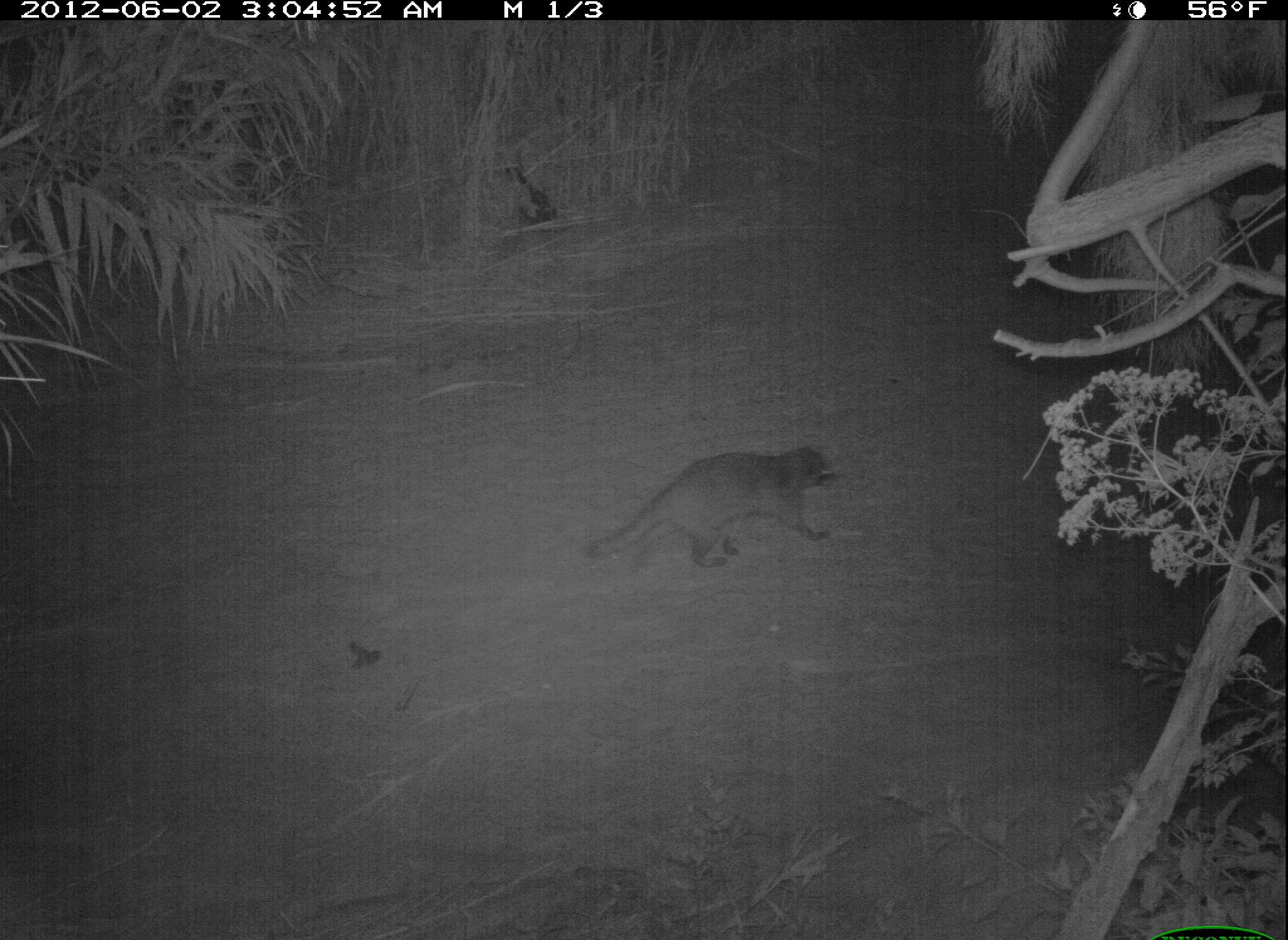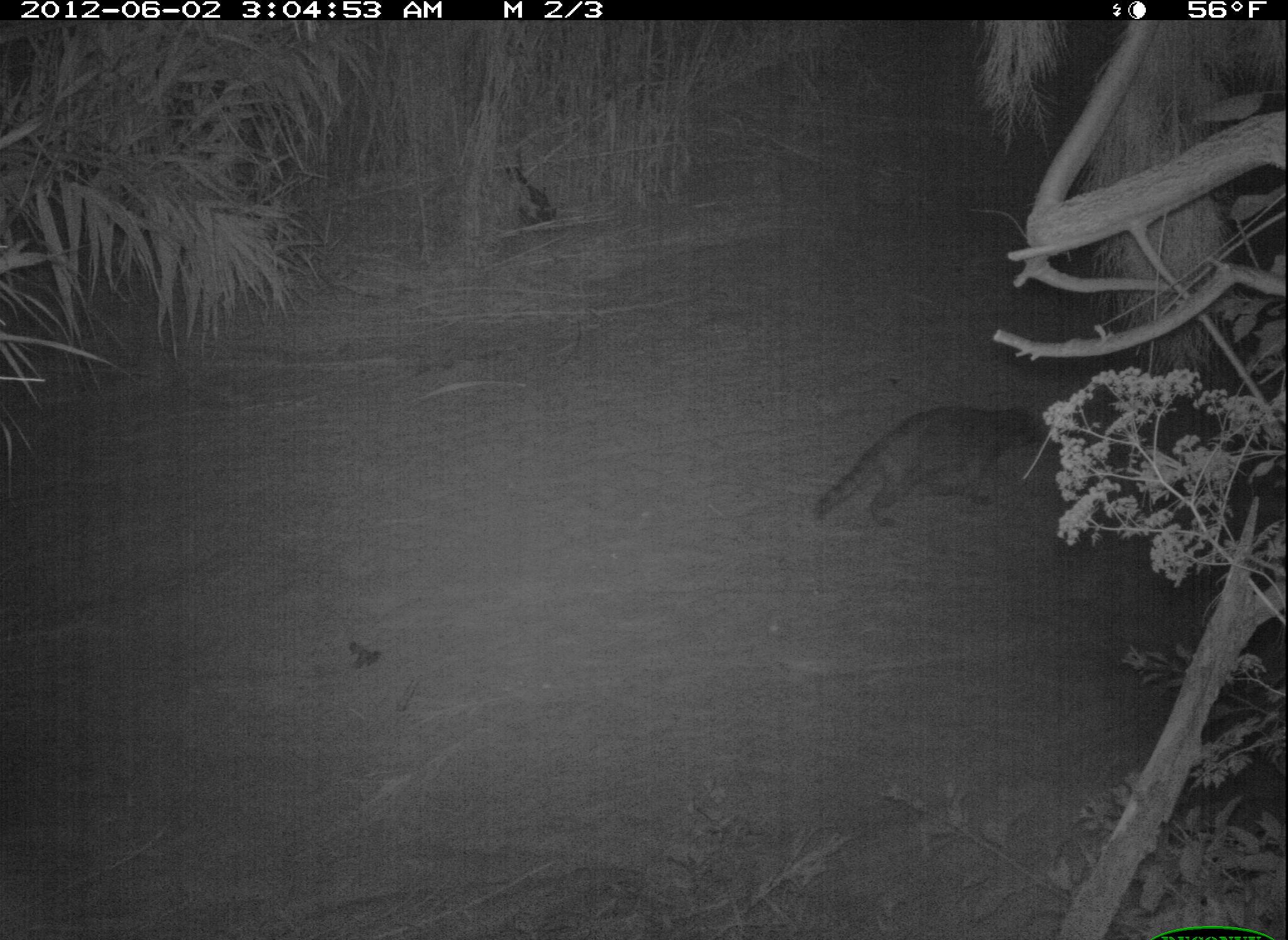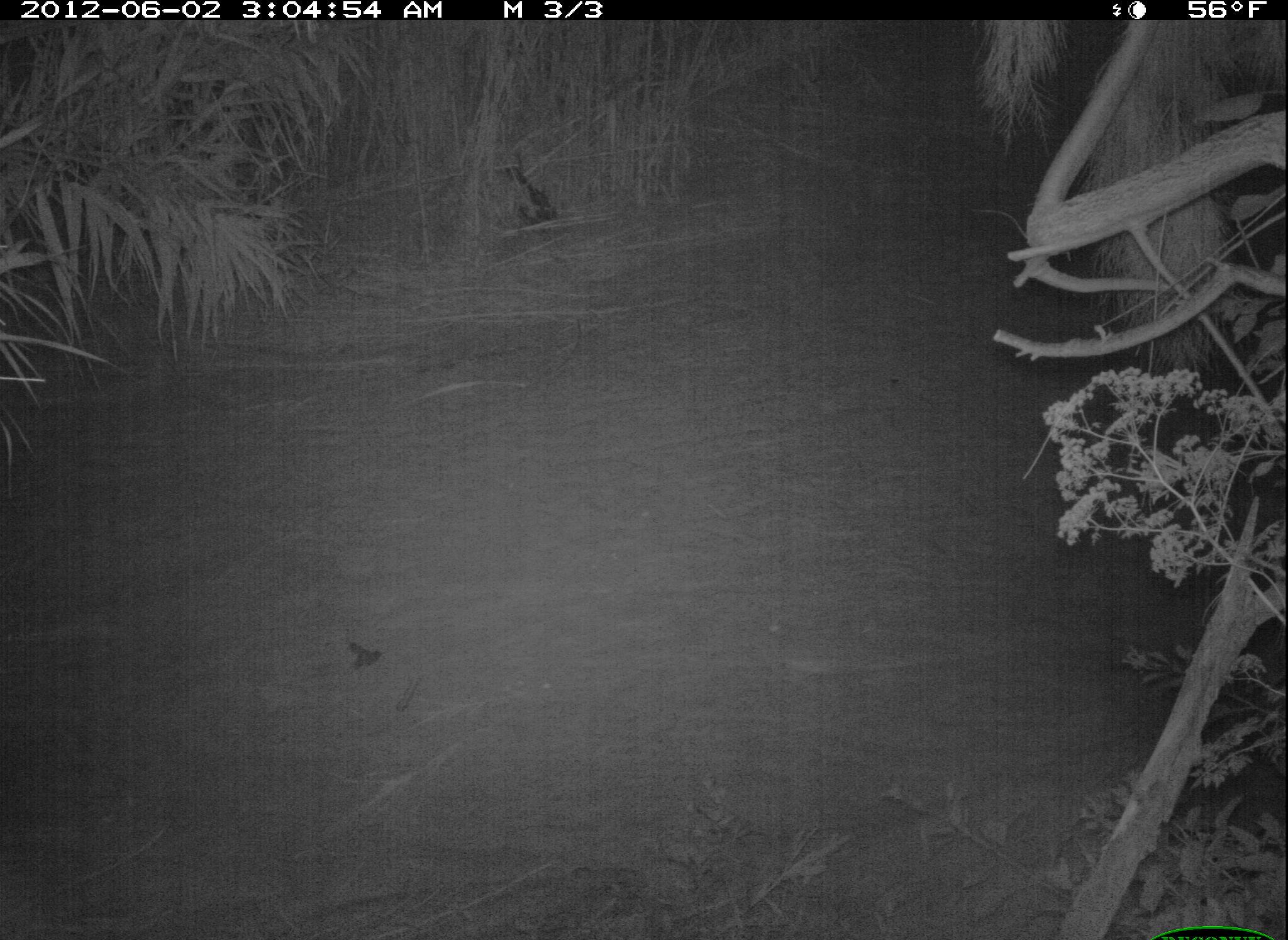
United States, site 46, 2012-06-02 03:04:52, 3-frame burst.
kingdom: Animalia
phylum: Chordata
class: Mammalia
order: Carnivora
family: Procyonidae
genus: Procyon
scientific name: Procyon lotor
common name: raccoon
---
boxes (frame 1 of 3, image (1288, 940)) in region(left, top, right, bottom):
raccoon: region(552, 411, 852, 615)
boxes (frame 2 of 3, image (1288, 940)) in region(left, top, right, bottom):
raccoon: region(795, 398, 1059, 541)